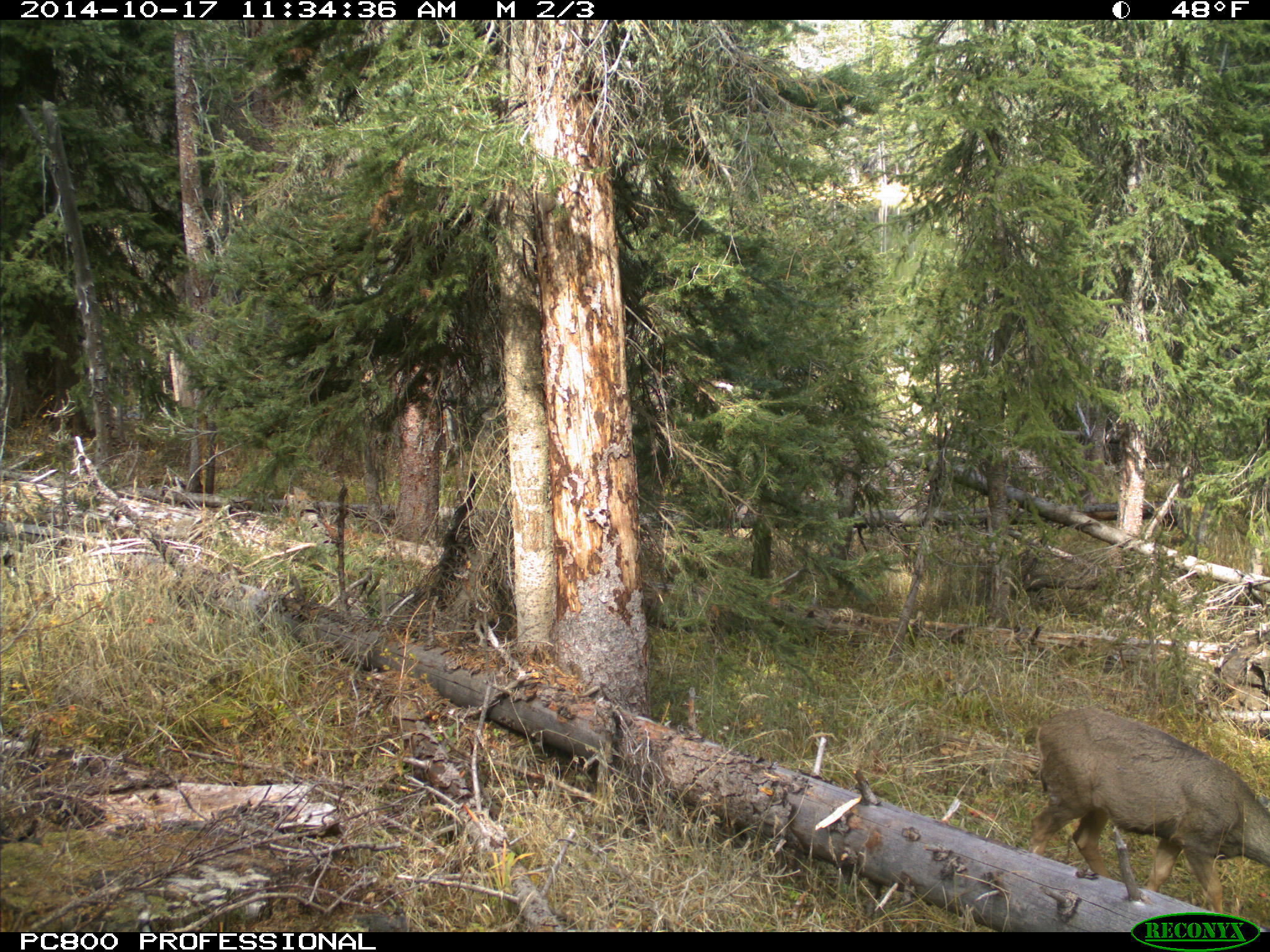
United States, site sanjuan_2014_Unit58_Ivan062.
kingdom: Animalia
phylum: Chordata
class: Mammalia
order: Artiodactyla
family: Cervidae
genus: Odocoileus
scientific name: Odocoileus hemionus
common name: mule deer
Odocoileus hemionus (mule deer).